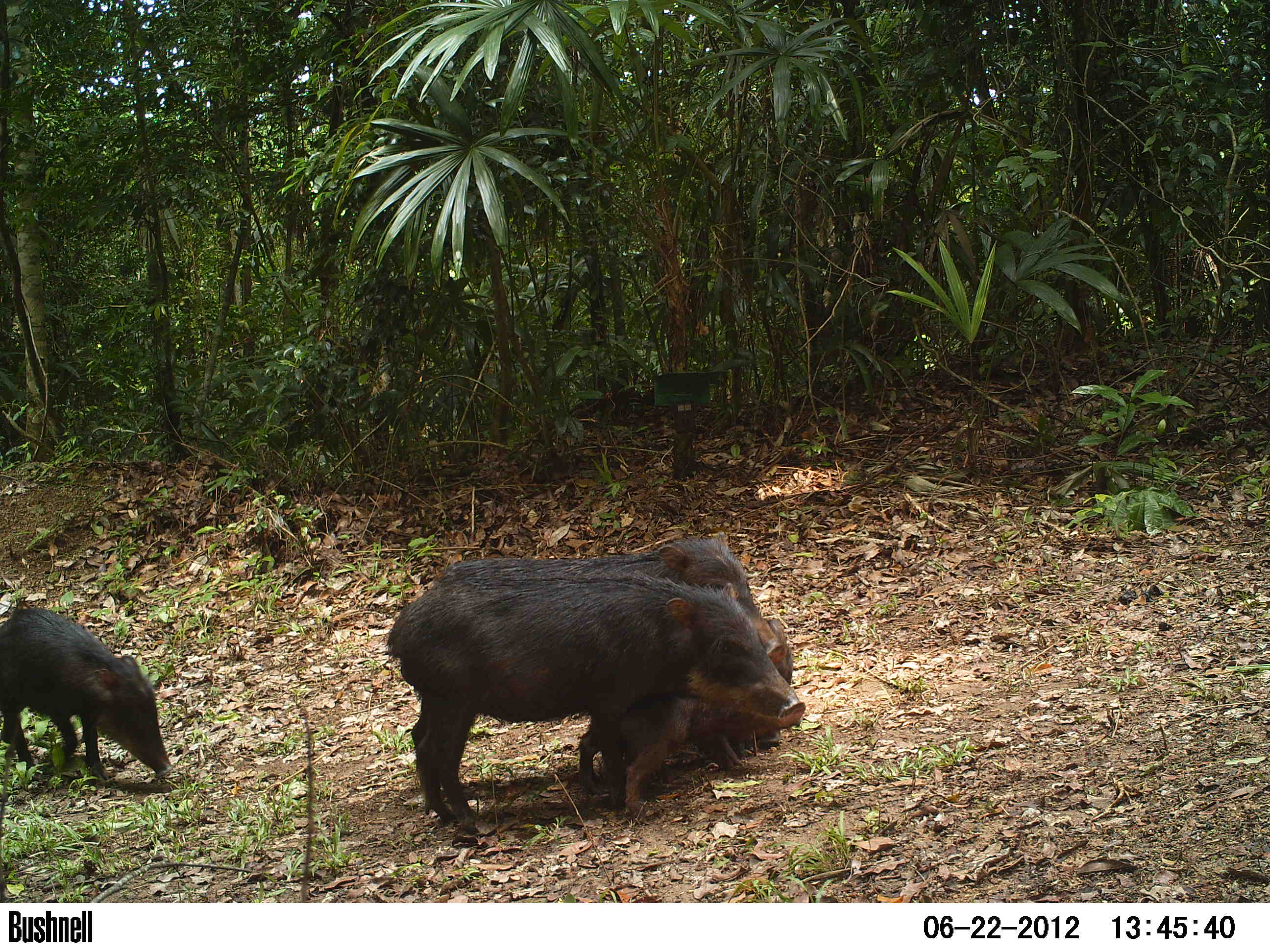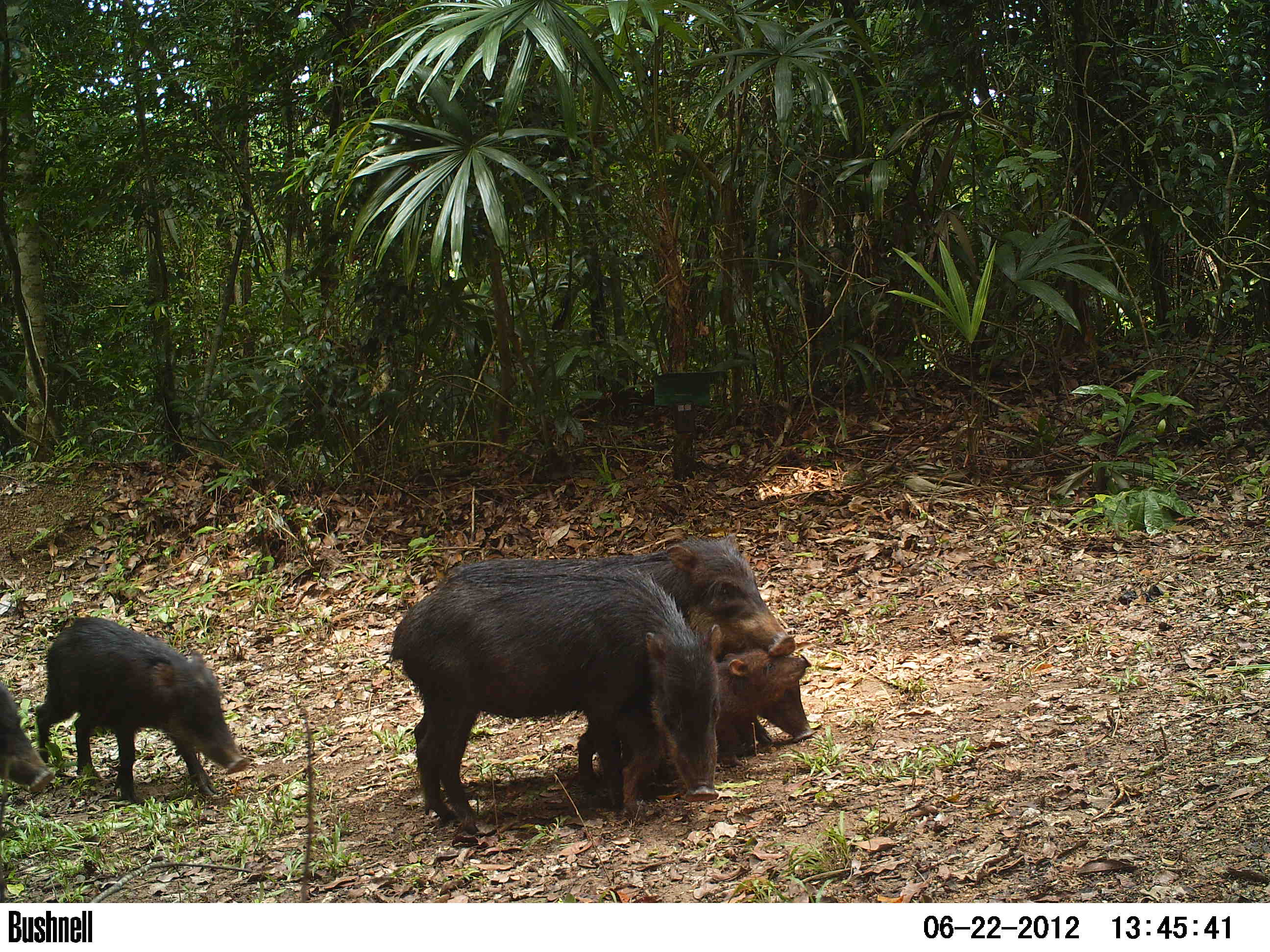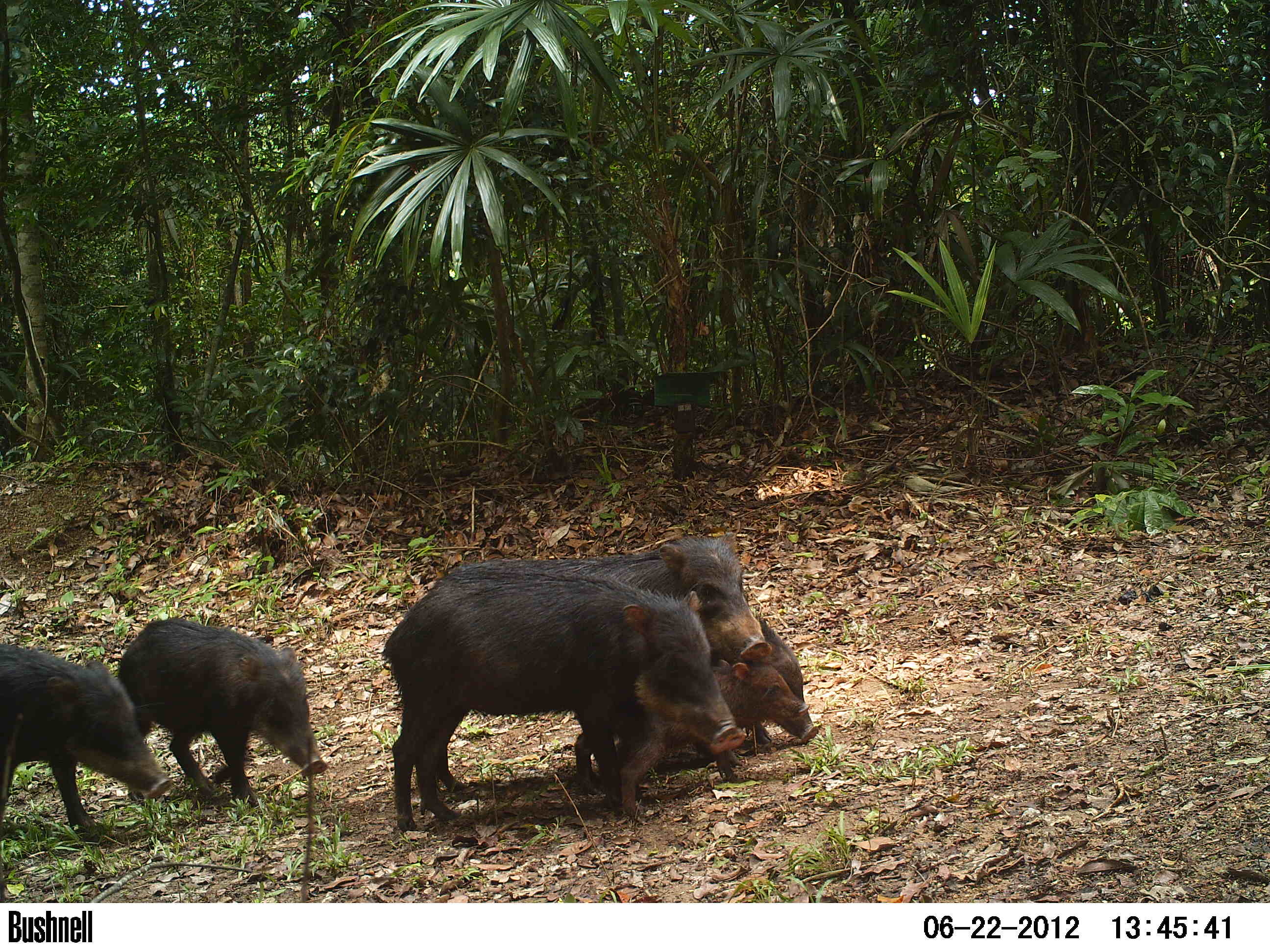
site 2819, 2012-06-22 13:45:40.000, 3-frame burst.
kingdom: Animalia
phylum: Chordata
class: Mammalia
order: Artiodactyla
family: Tayassuidae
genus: Tayassu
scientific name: Tayassu pecari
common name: white-lipped peccary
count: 20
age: adult